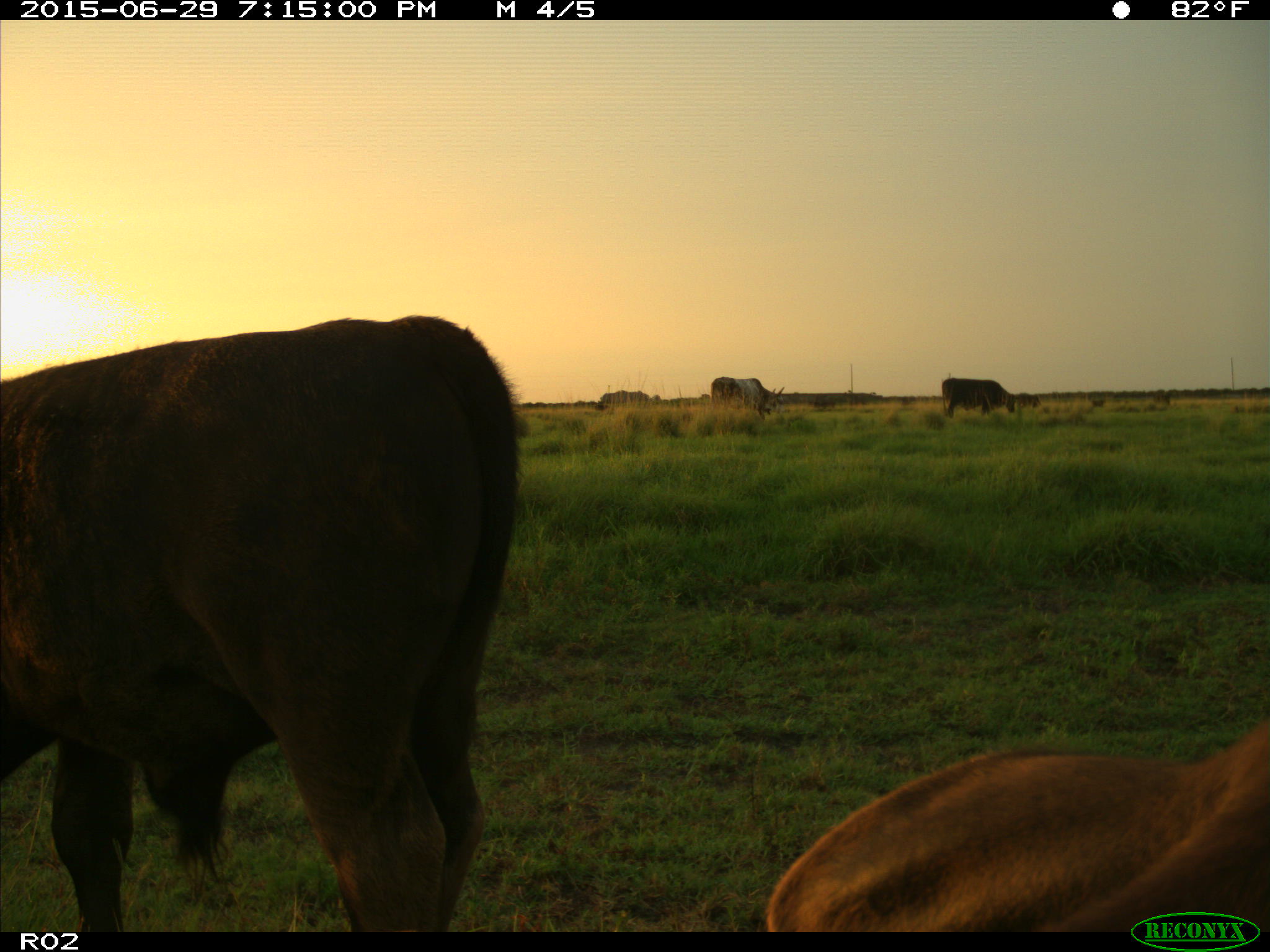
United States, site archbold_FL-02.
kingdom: Animalia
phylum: Chordata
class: Mammalia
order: Artiodactyla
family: Bovidae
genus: Bos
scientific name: Bos taurus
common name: domestic cow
Bos taurus (domestic cow).